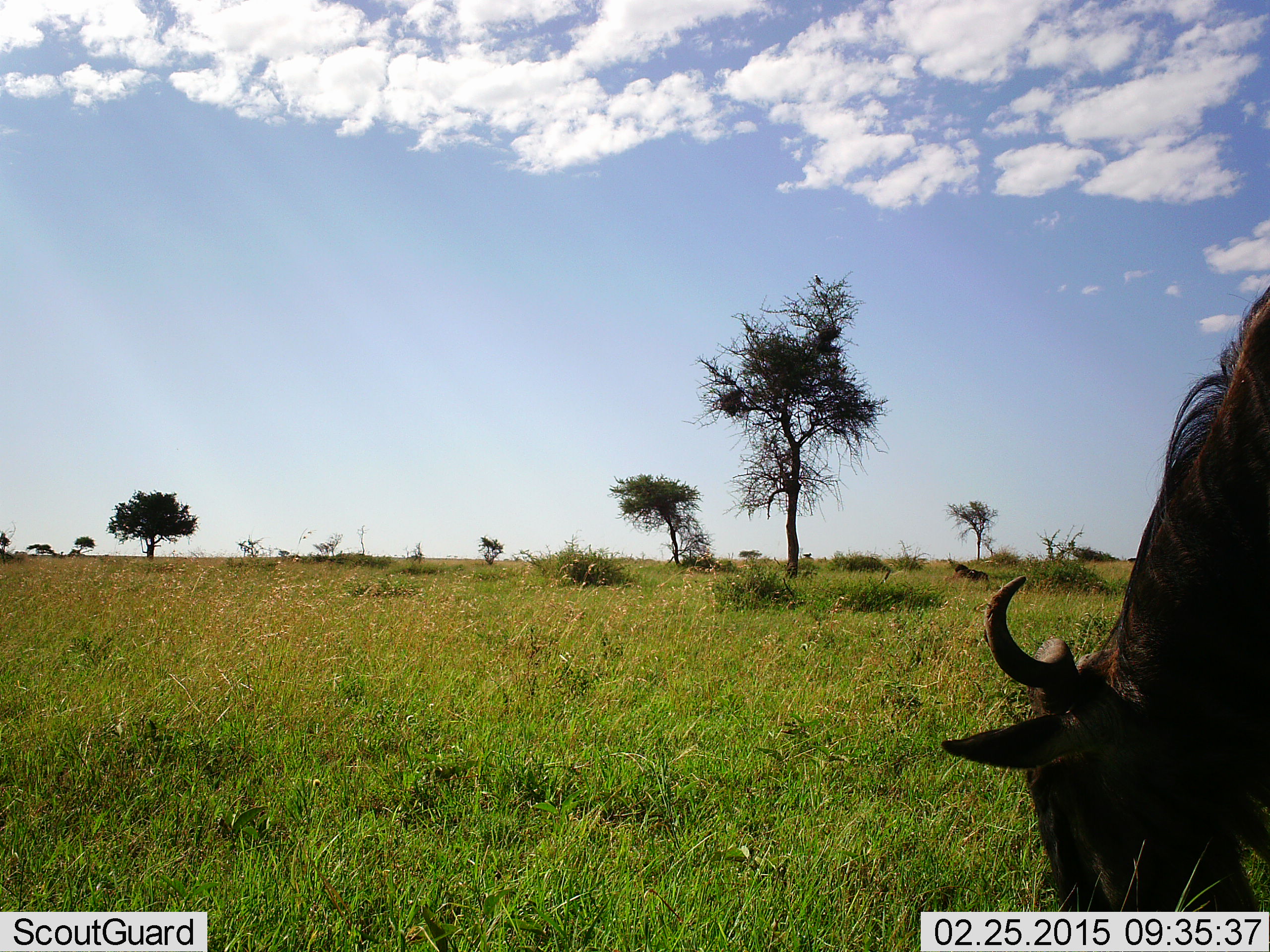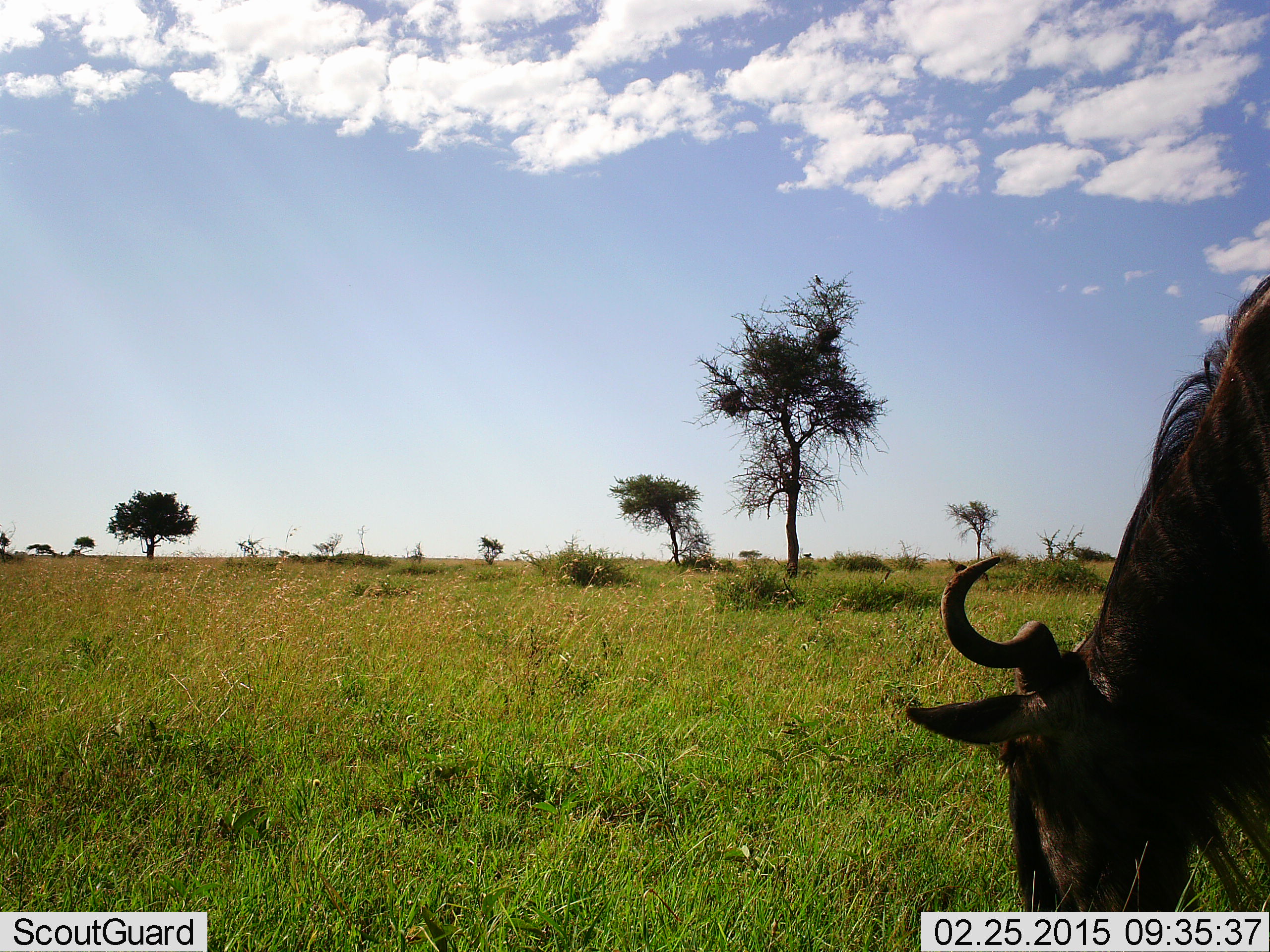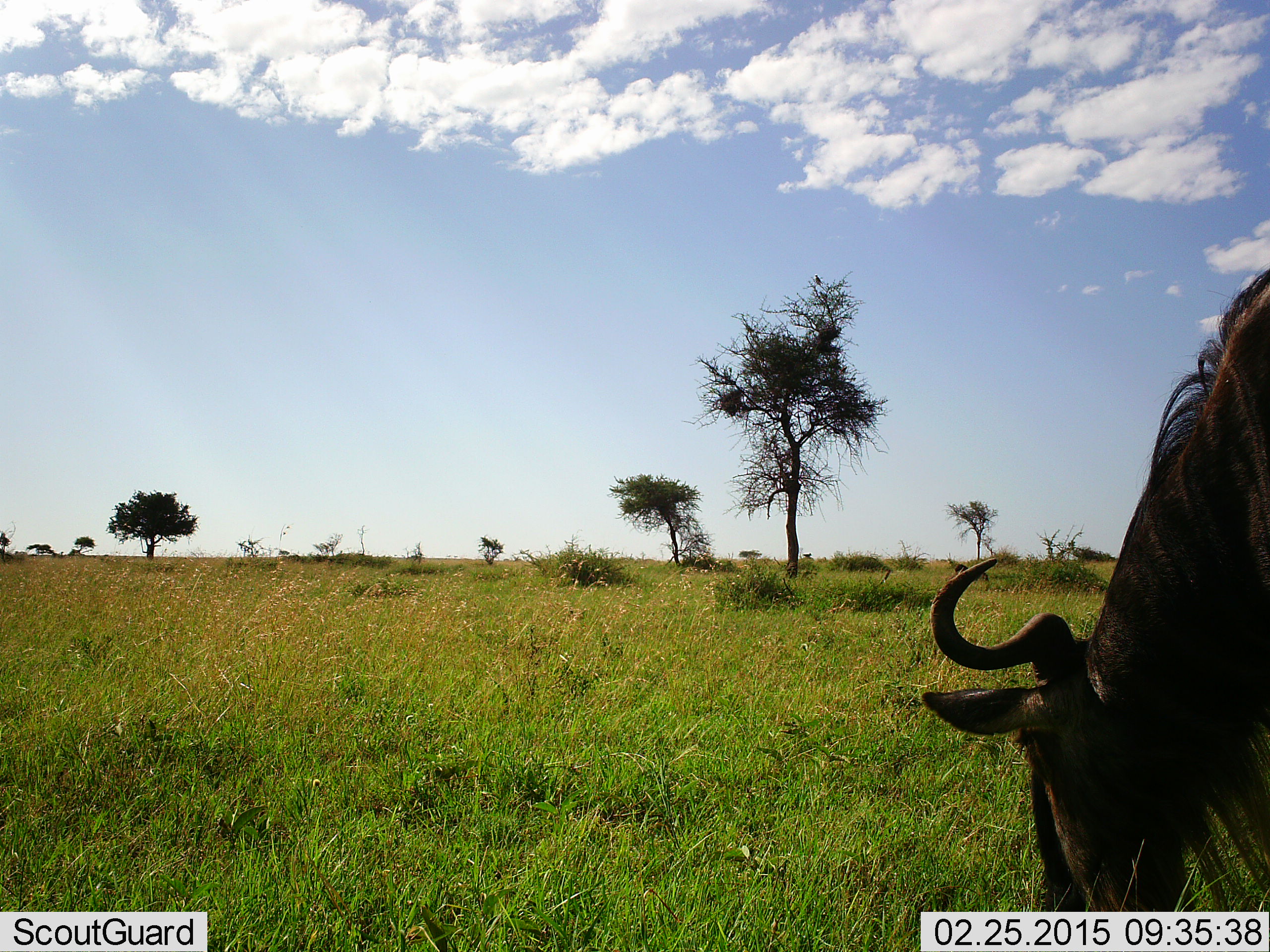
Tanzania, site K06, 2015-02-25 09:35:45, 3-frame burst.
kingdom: Animalia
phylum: Chordata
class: Mammalia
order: Artiodactyla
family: Bovidae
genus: Connochaetes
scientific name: Connochaetes taurinus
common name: blue wildebeest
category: wildebeest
Wildebeest (blue wildebeest) (Connochaetes taurinus), count 1. Behavior (volunteer vote fractions): standing 10%, resting 0%, moving 0%, interacting 0%. Young present (vote fraction): 0%. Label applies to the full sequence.